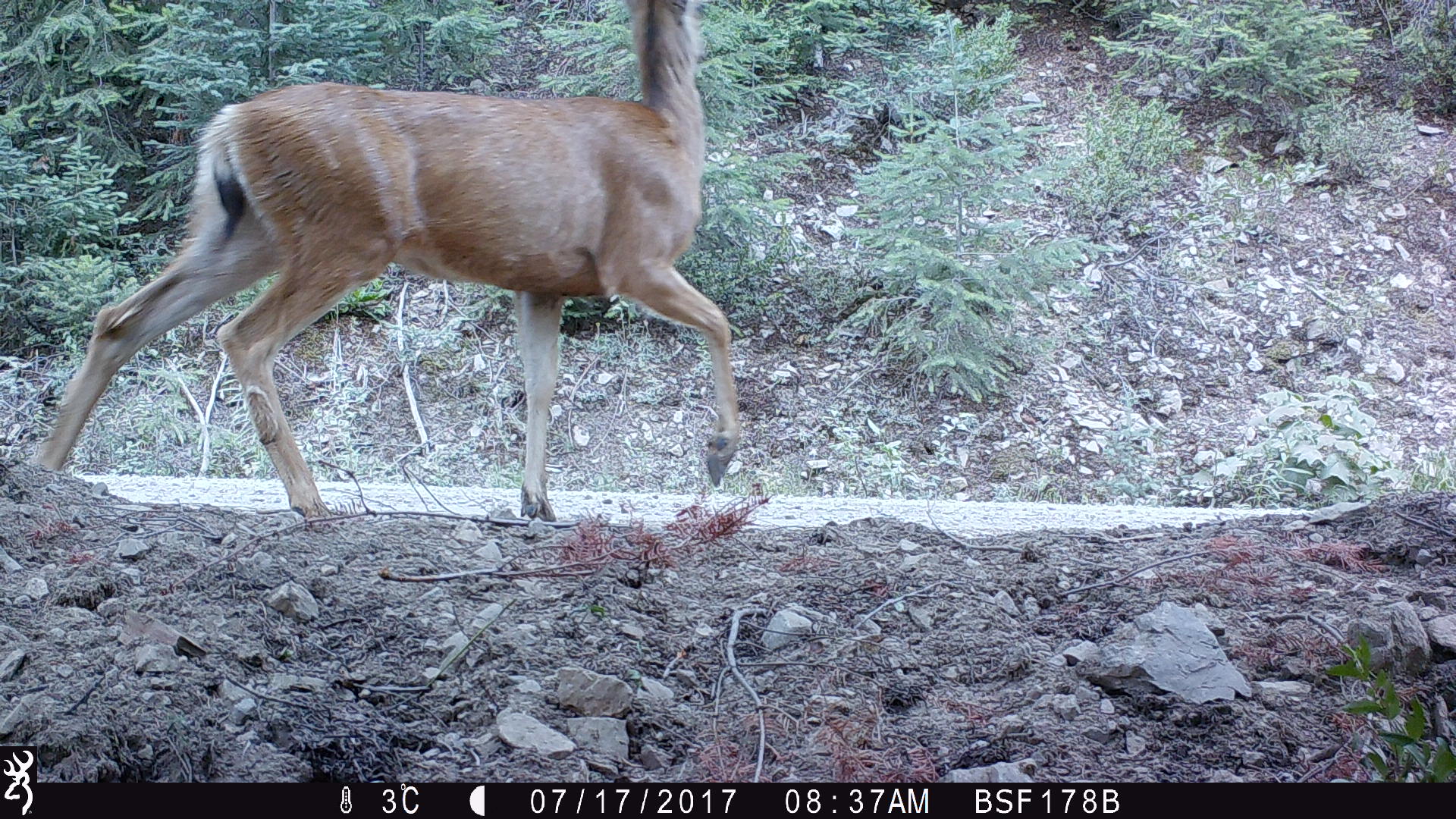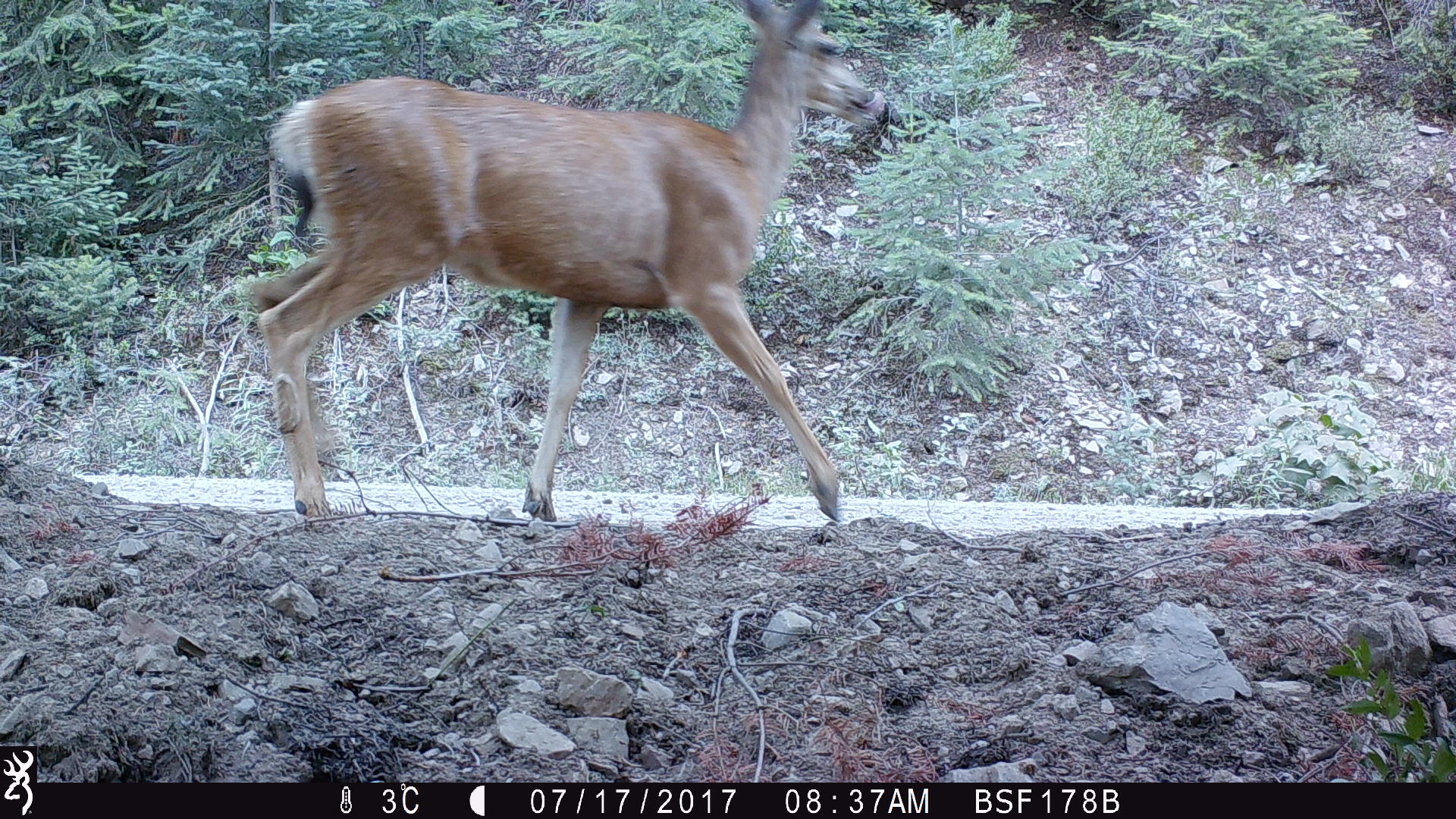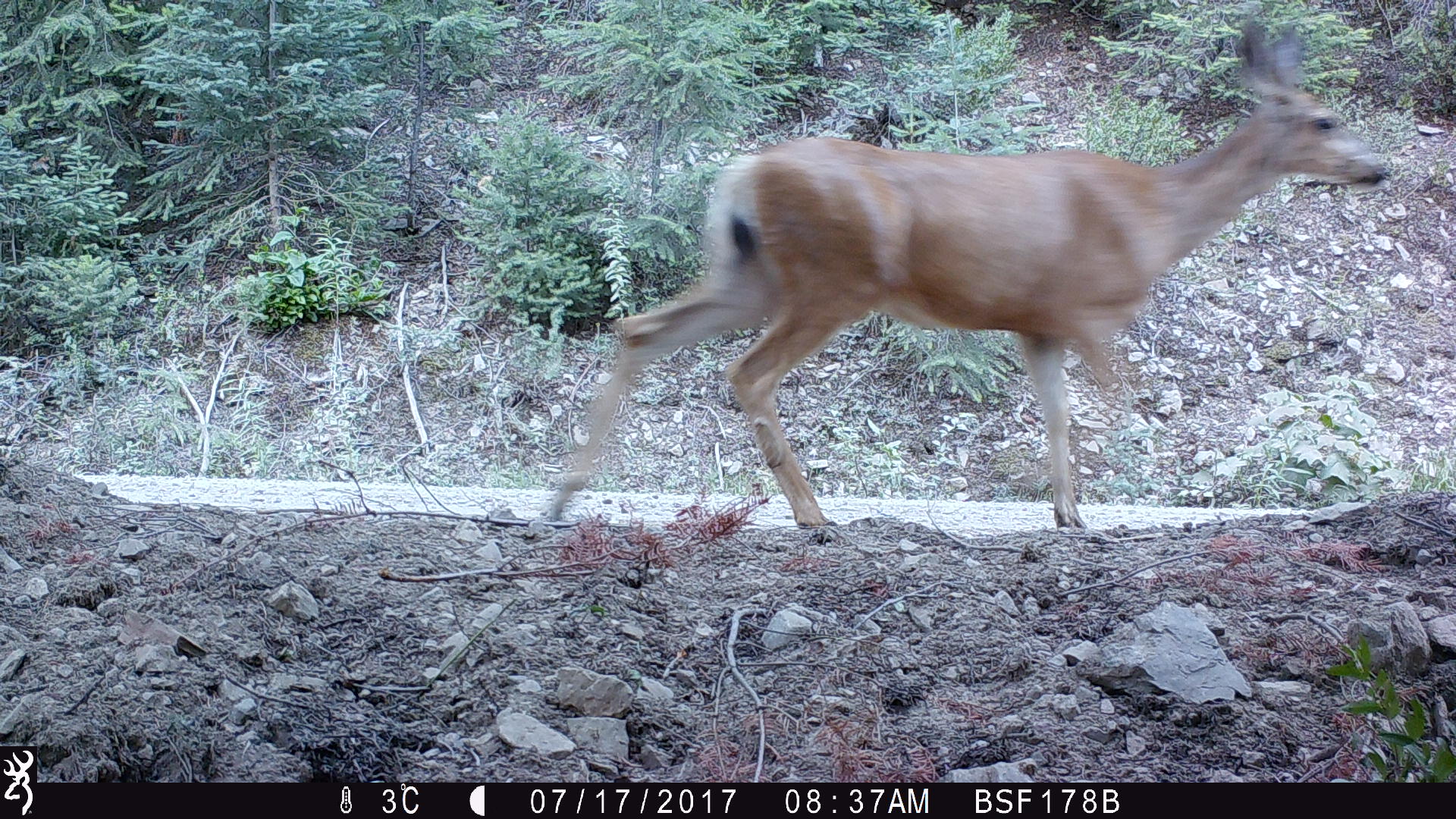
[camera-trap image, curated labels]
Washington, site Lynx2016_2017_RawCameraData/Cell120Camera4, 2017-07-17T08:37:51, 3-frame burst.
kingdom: Animalia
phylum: Chordata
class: Mammalia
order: Artiodactyla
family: Cervidae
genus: Odocoileus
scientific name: Odocoileus hemionus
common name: mule deer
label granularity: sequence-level